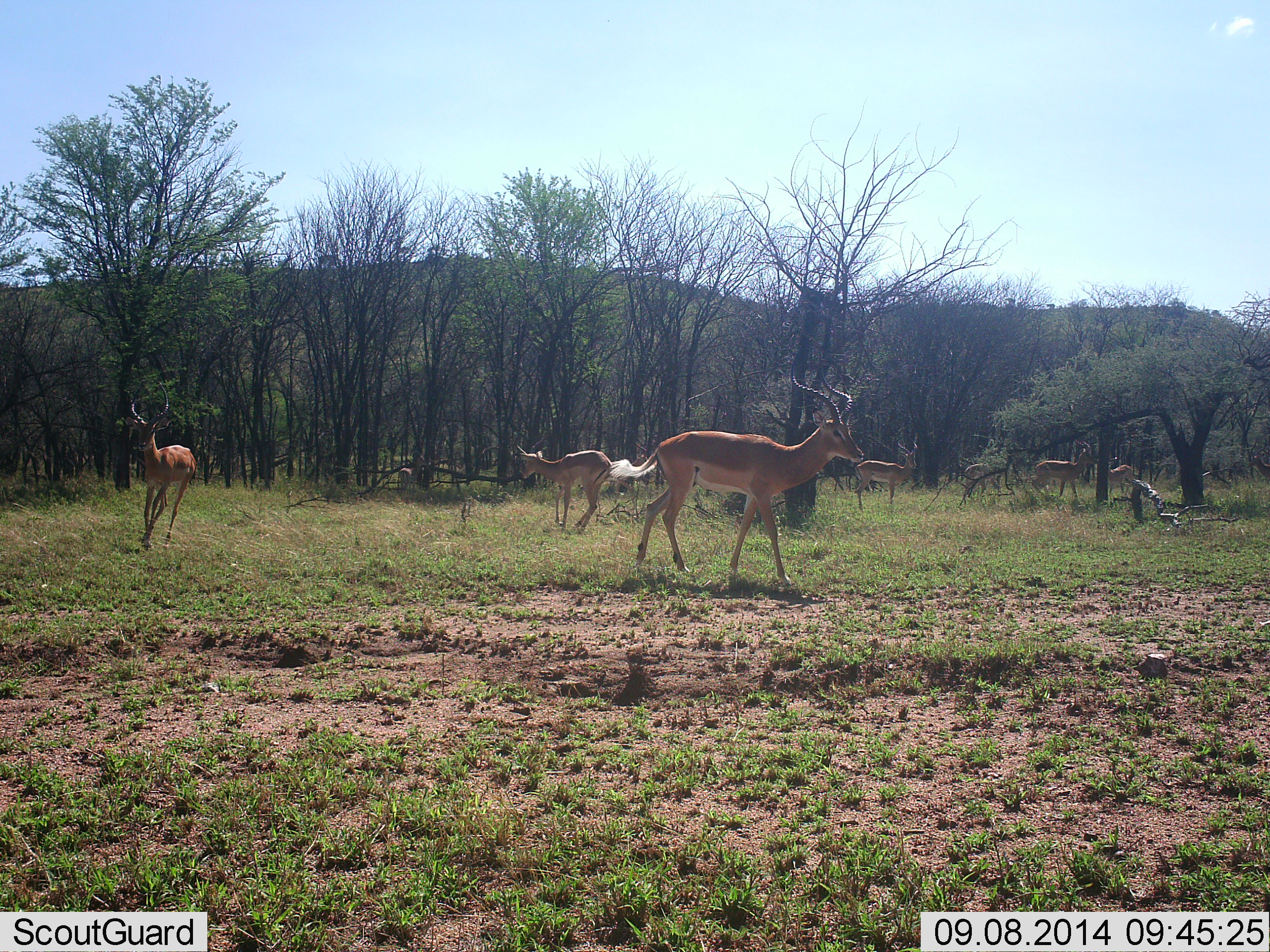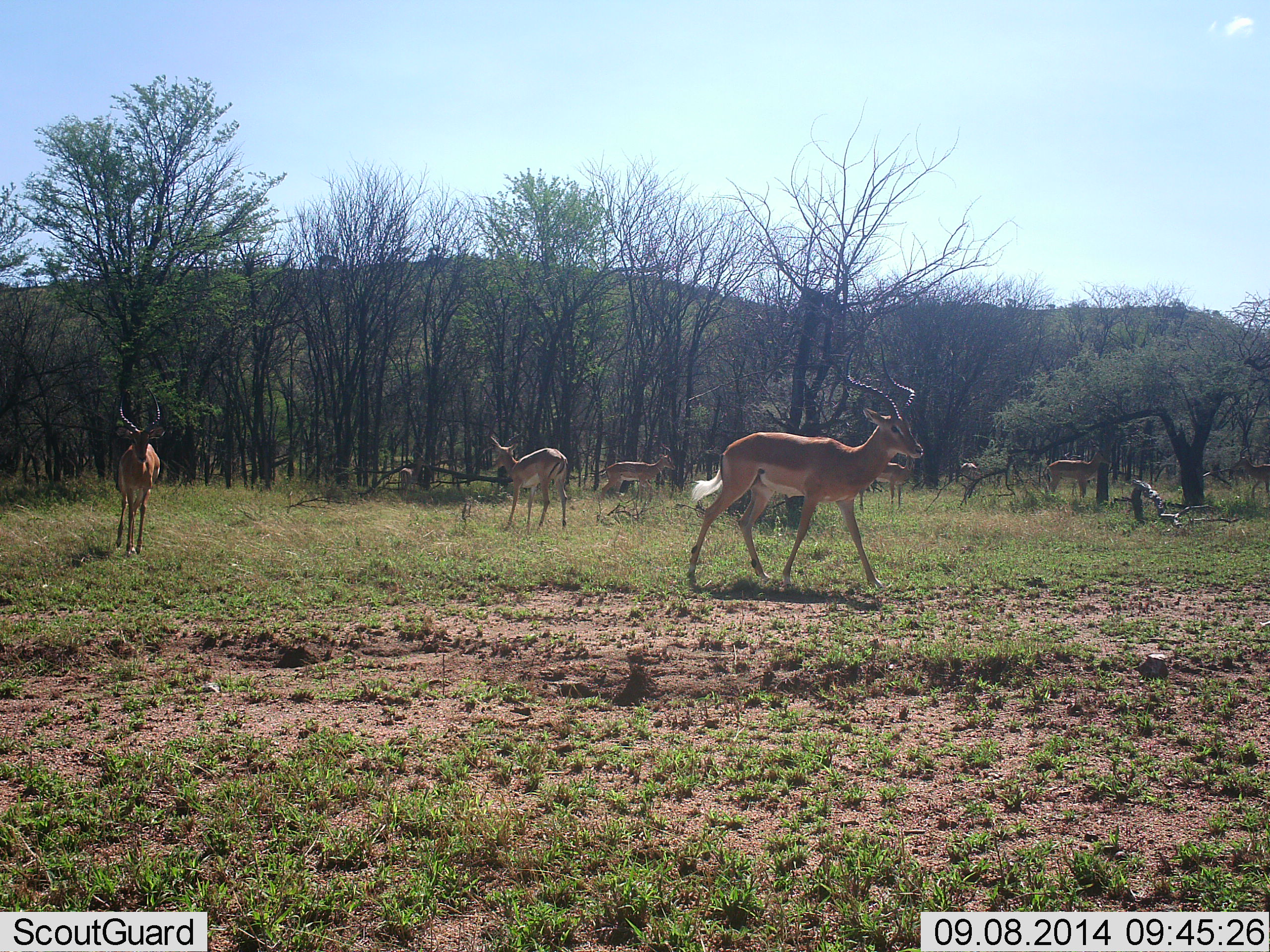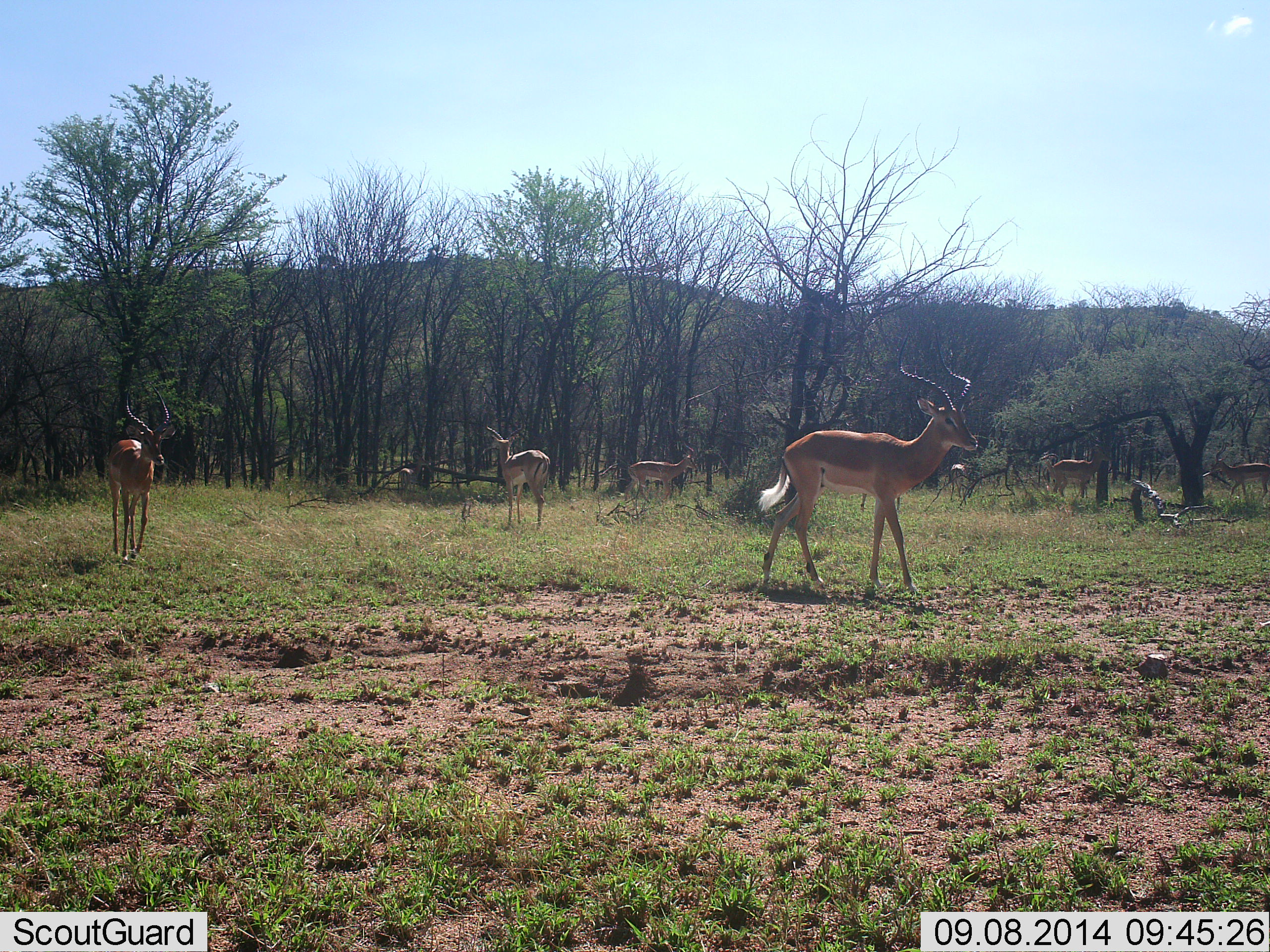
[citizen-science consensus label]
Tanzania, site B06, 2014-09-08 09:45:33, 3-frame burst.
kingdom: Animalia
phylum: Chordata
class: Mammalia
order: Artiodactyla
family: Bovidae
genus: Aepyceros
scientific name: Aepyceros melampus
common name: impala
Impala (Aepyceros melampus), count 6. Behavior (volunteer vote fractions): standing 40%, resting 0%, moving 100%, interacting 0%. Young present (vote fraction): 0%. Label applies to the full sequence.